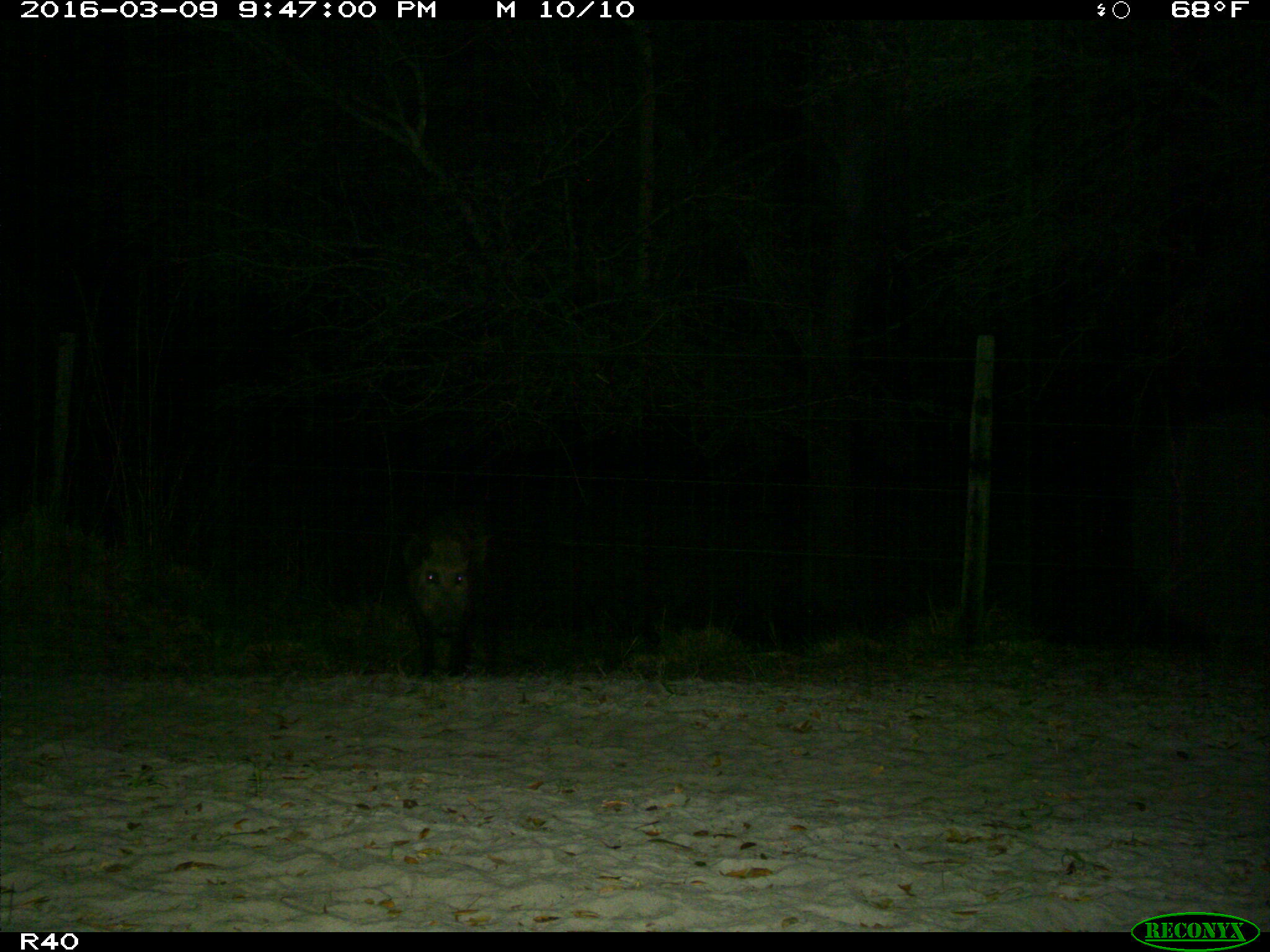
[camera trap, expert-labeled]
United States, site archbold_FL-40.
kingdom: Animalia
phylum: Chordata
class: Mammalia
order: Artiodactyla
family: Suidae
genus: Sus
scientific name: Sus scrofa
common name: wild boar